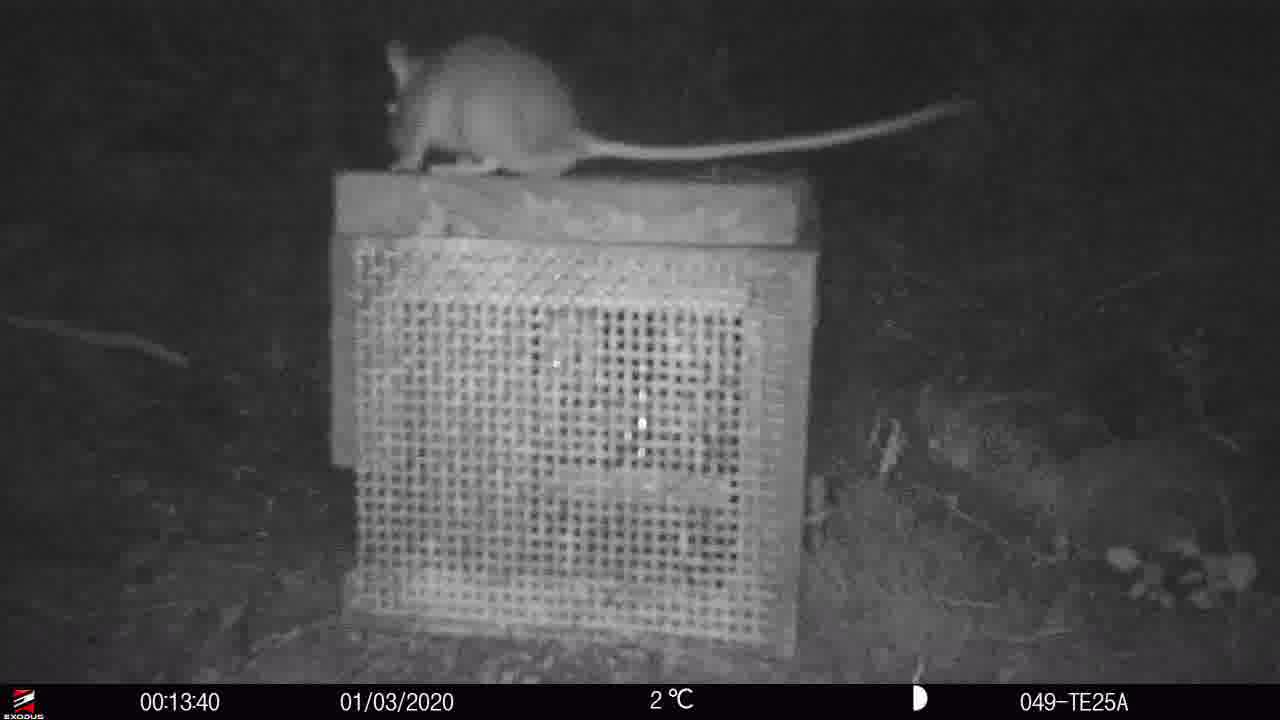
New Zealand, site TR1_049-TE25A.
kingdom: Animalia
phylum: Chordata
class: Mammalia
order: Rodentia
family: Muridae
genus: Rattus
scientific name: Rattus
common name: rat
Rat (Rattus).